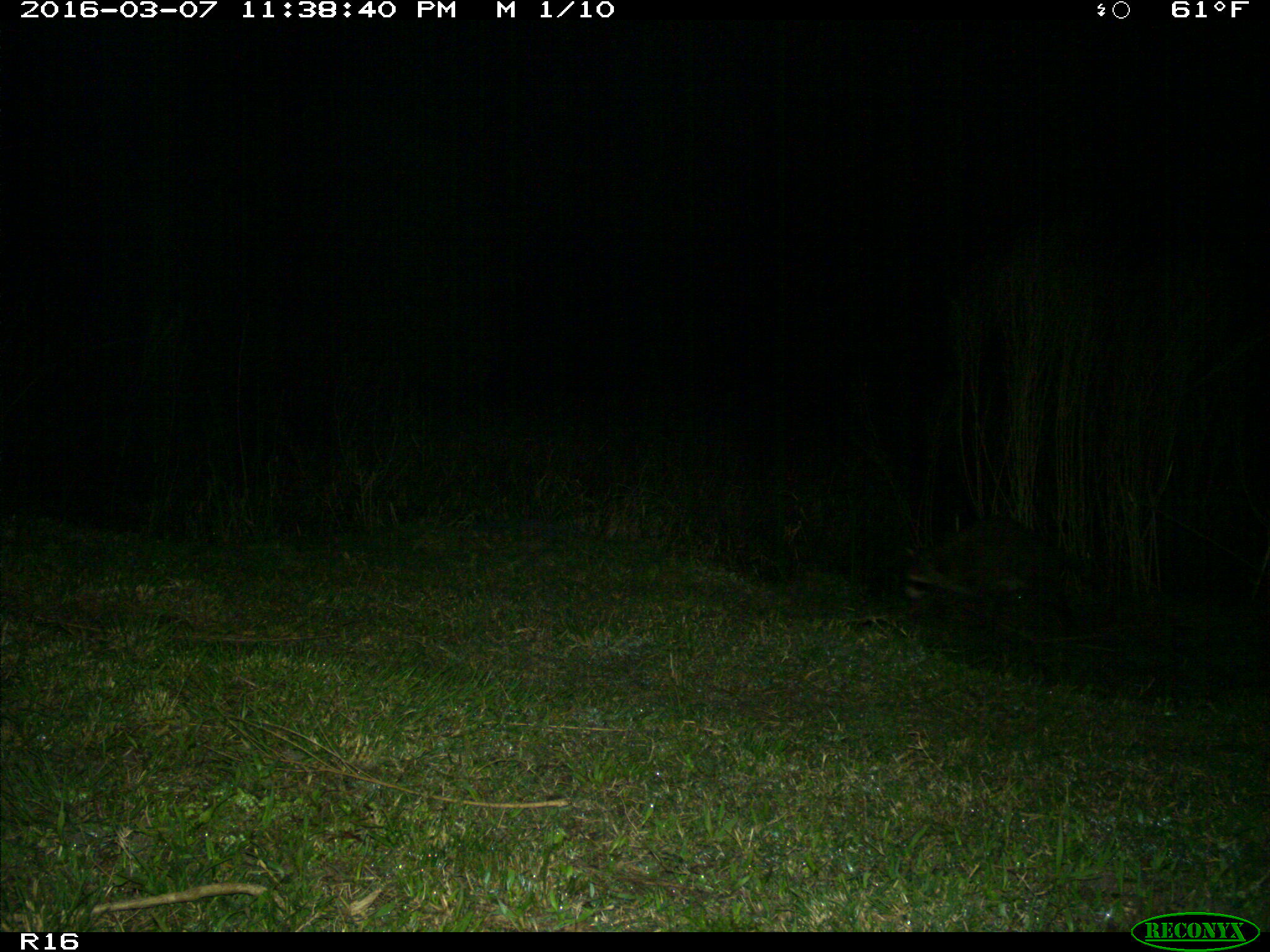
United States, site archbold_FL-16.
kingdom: Animalia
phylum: Chordata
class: Mammalia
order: Carnivora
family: Procyonidae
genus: Procyon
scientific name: Procyon lotor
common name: common raccoon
Procyon lotor (common raccoon).